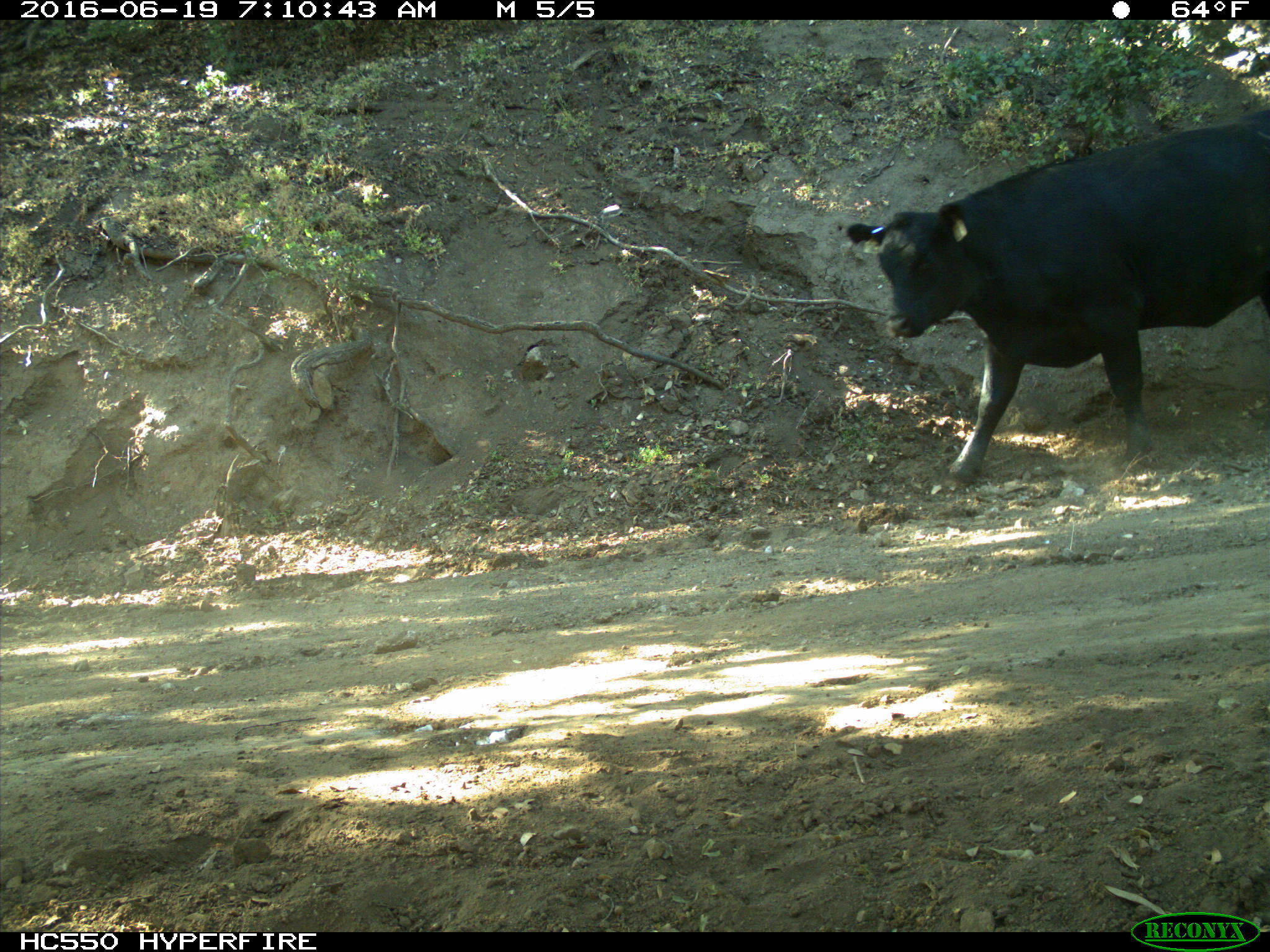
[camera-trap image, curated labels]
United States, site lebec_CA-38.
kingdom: Animalia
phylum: Chordata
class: Mammalia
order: Artiodactyla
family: Bovidae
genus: Bos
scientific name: Bos taurus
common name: domestic cow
Bos taurus (domestic cow).